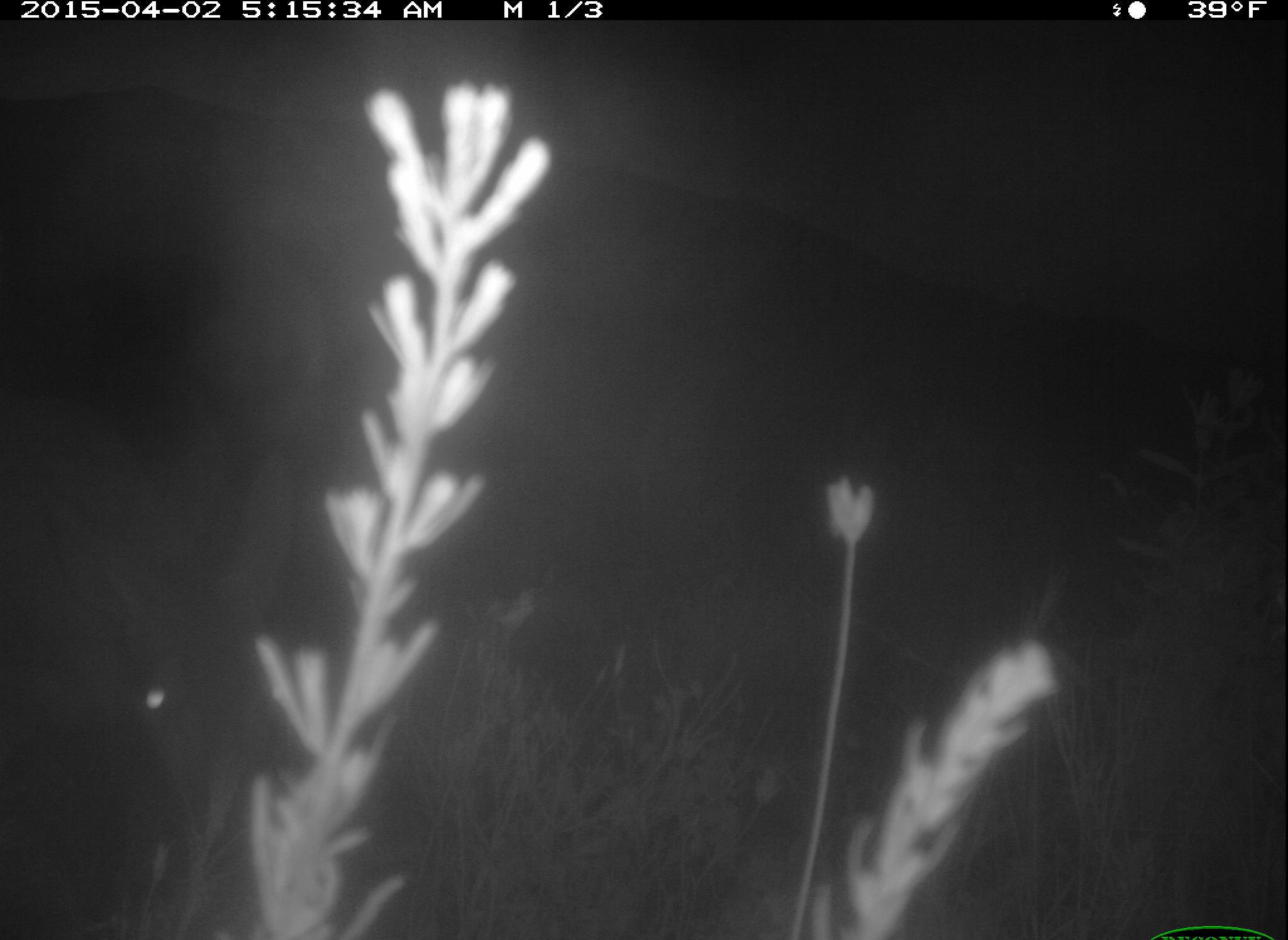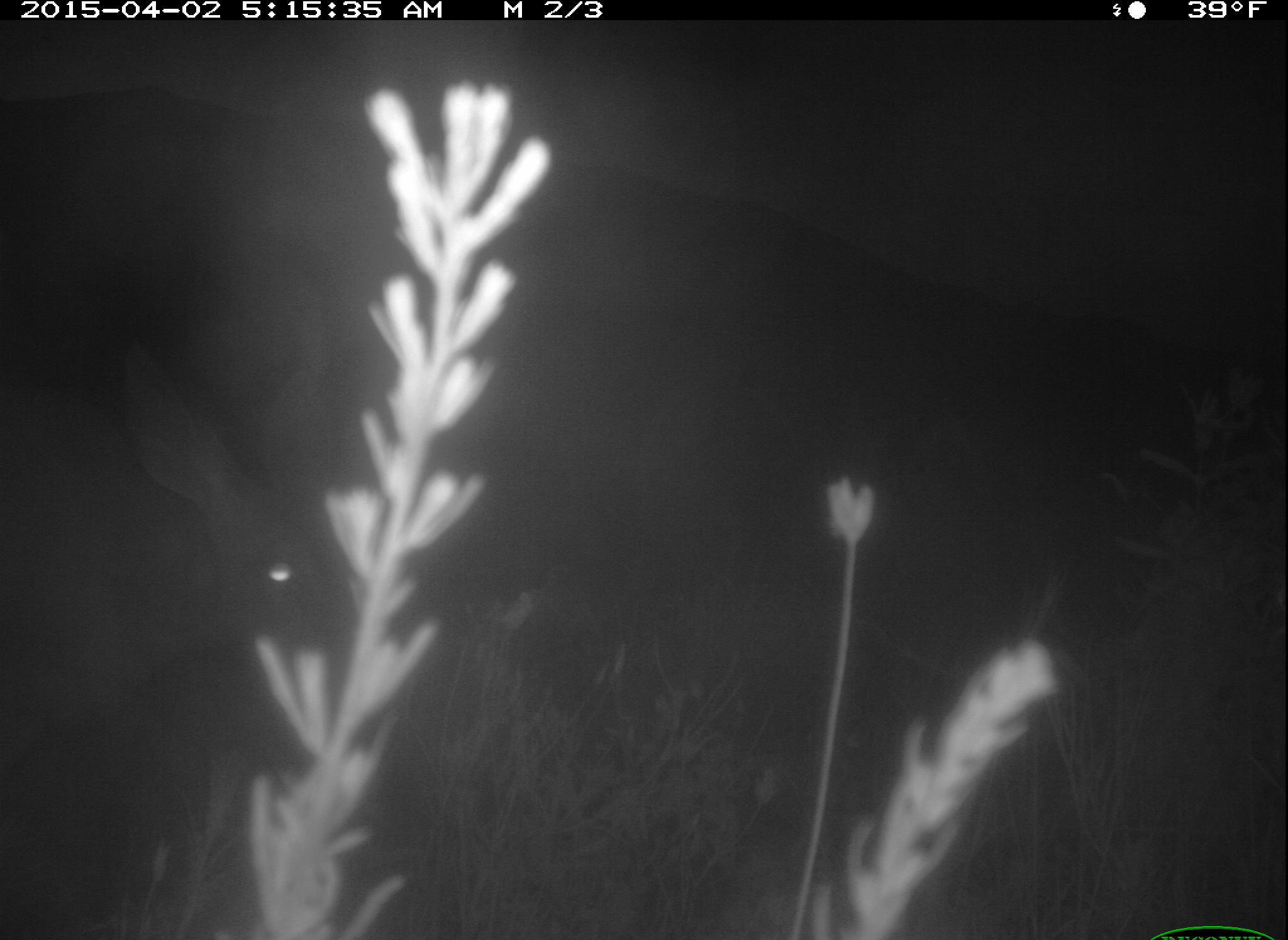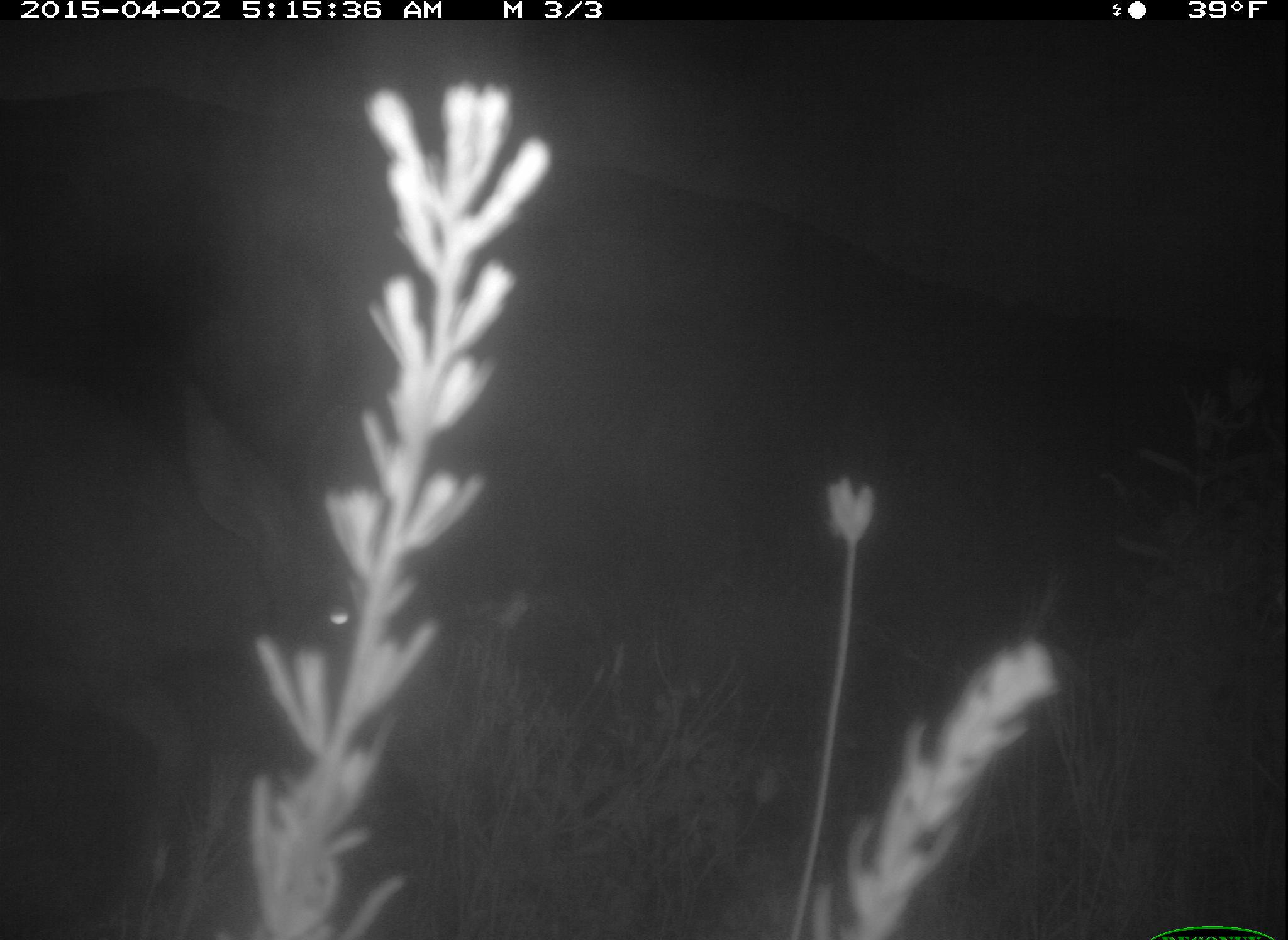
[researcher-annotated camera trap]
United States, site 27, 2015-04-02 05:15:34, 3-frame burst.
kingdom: Animalia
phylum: Chordata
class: Mammalia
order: Artiodactyla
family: Cervidae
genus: Odocoileus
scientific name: Odocoileus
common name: deer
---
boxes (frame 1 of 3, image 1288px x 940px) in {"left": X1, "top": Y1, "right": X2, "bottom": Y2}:
deer: {"left": 0, "top": 395, "right": 322, "bottom": 932}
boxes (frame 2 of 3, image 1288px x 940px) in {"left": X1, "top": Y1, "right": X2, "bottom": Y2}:
deer: {"left": 0, "top": 350, "right": 337, "bottom": 940}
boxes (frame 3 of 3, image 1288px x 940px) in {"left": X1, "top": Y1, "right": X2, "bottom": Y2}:
deer: {"left": 0, "top": 377, "right": 398, "bottom": 940}